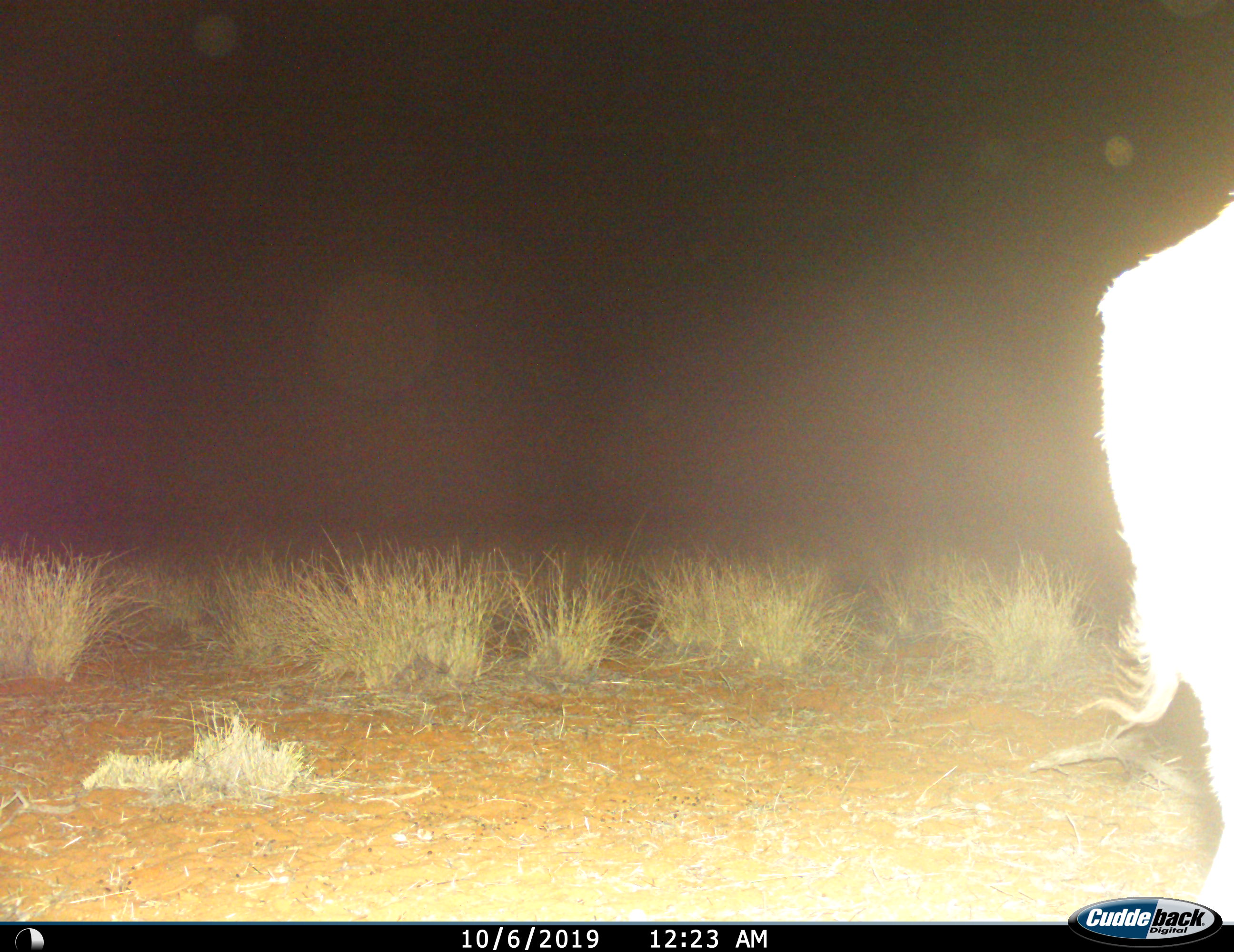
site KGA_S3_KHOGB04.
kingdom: Animalia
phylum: Chordata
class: Mammalia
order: Artiodactyla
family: Bovidae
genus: Sylvicapra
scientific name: Sylvicapra grimmia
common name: common duiker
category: duikercommongrey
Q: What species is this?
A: Duikercommongrey (common duiker) (Sylvicapra grimmia).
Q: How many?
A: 1.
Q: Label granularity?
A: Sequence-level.